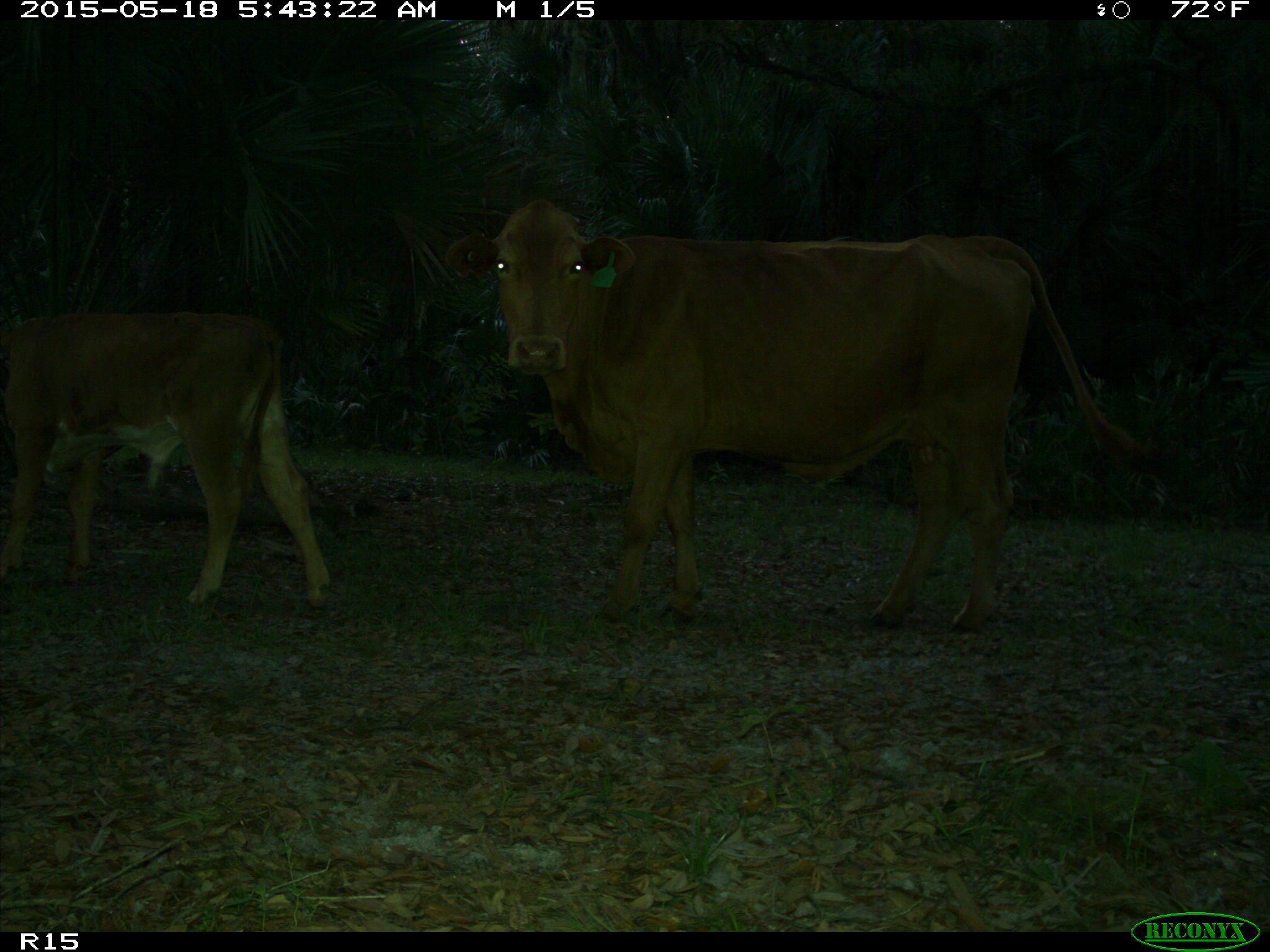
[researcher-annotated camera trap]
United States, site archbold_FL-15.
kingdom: Animalia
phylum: Chordata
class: Mammalia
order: Artiodactyla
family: Bovidae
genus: Bos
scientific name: Bos taurus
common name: domestic cow